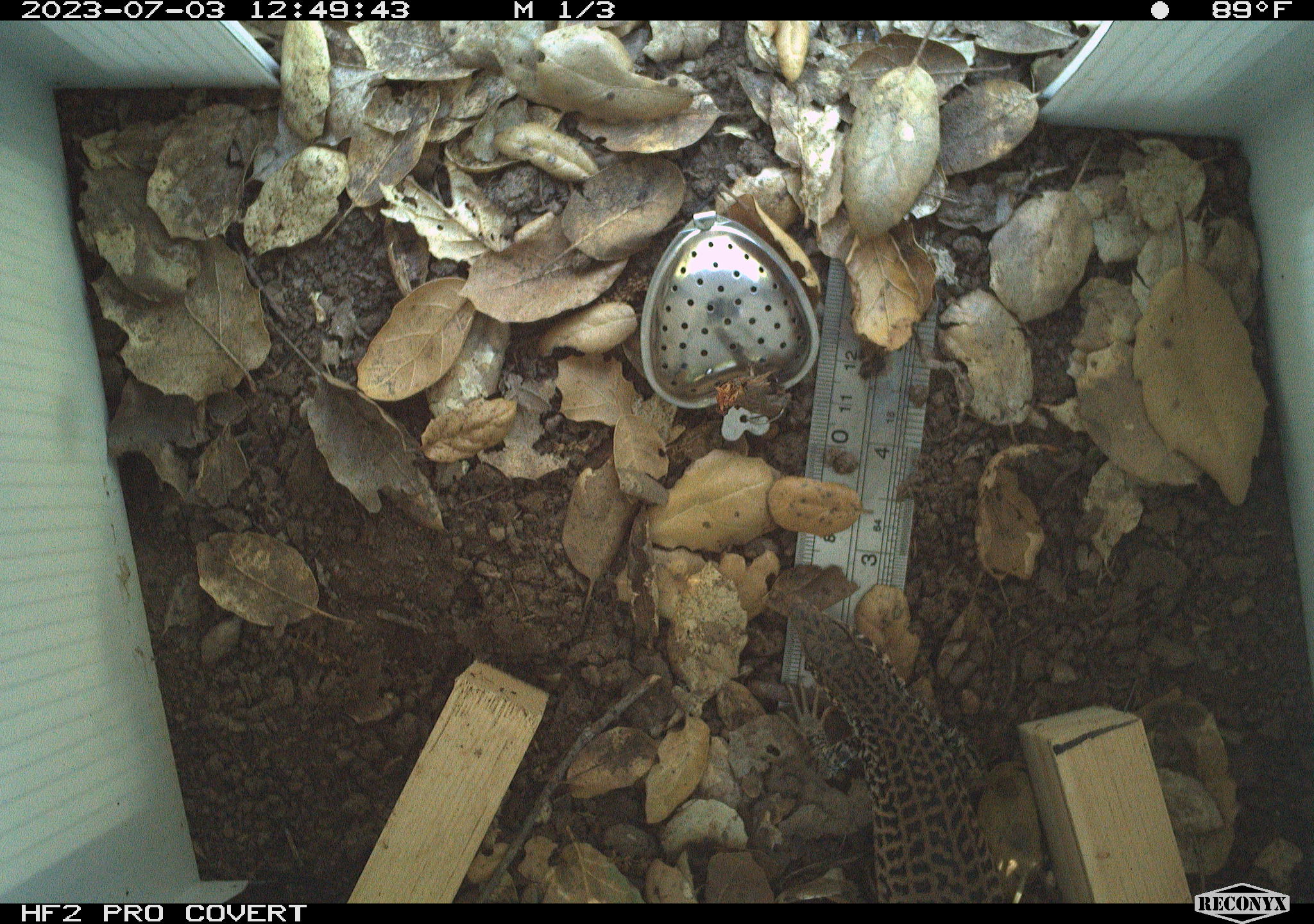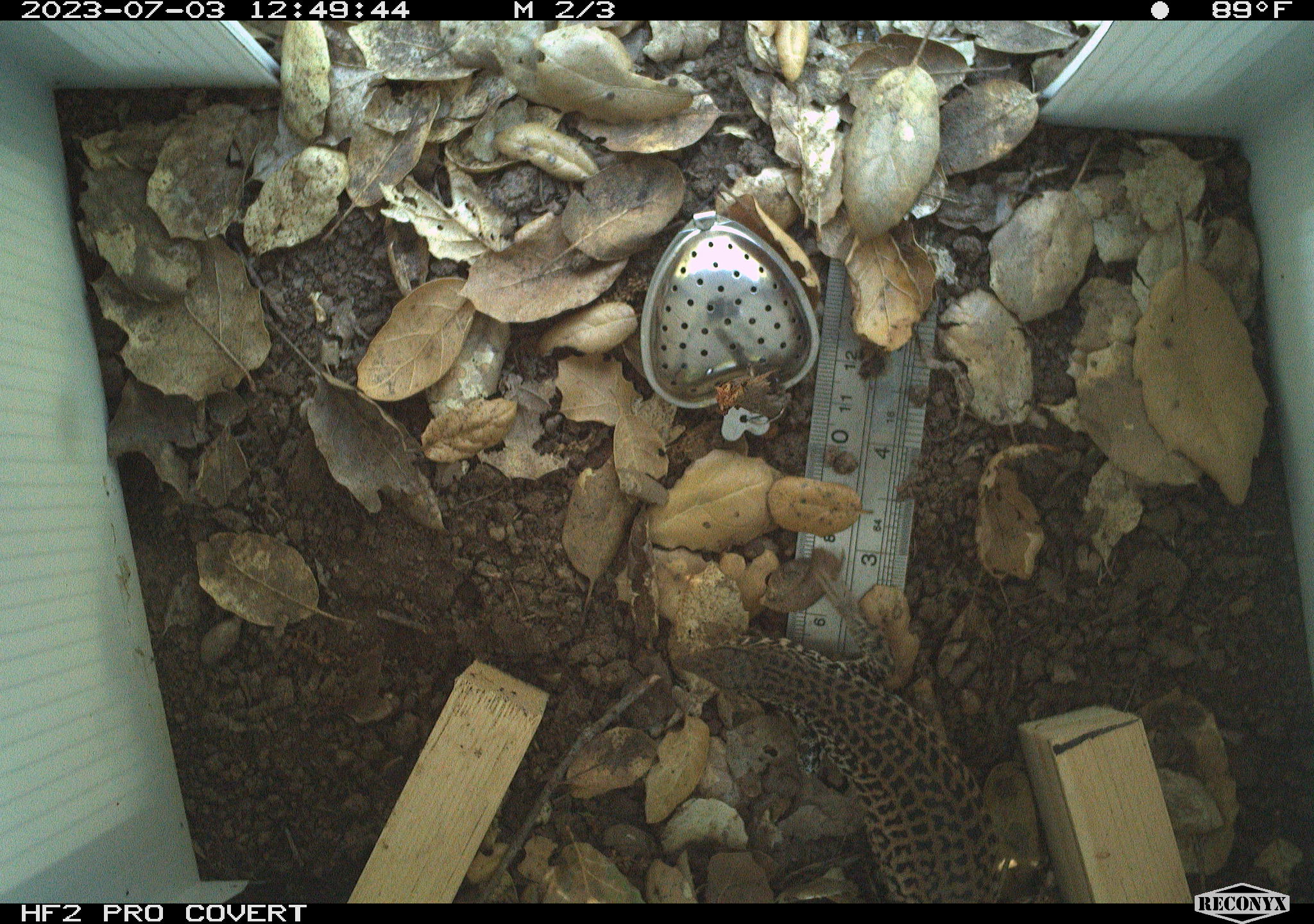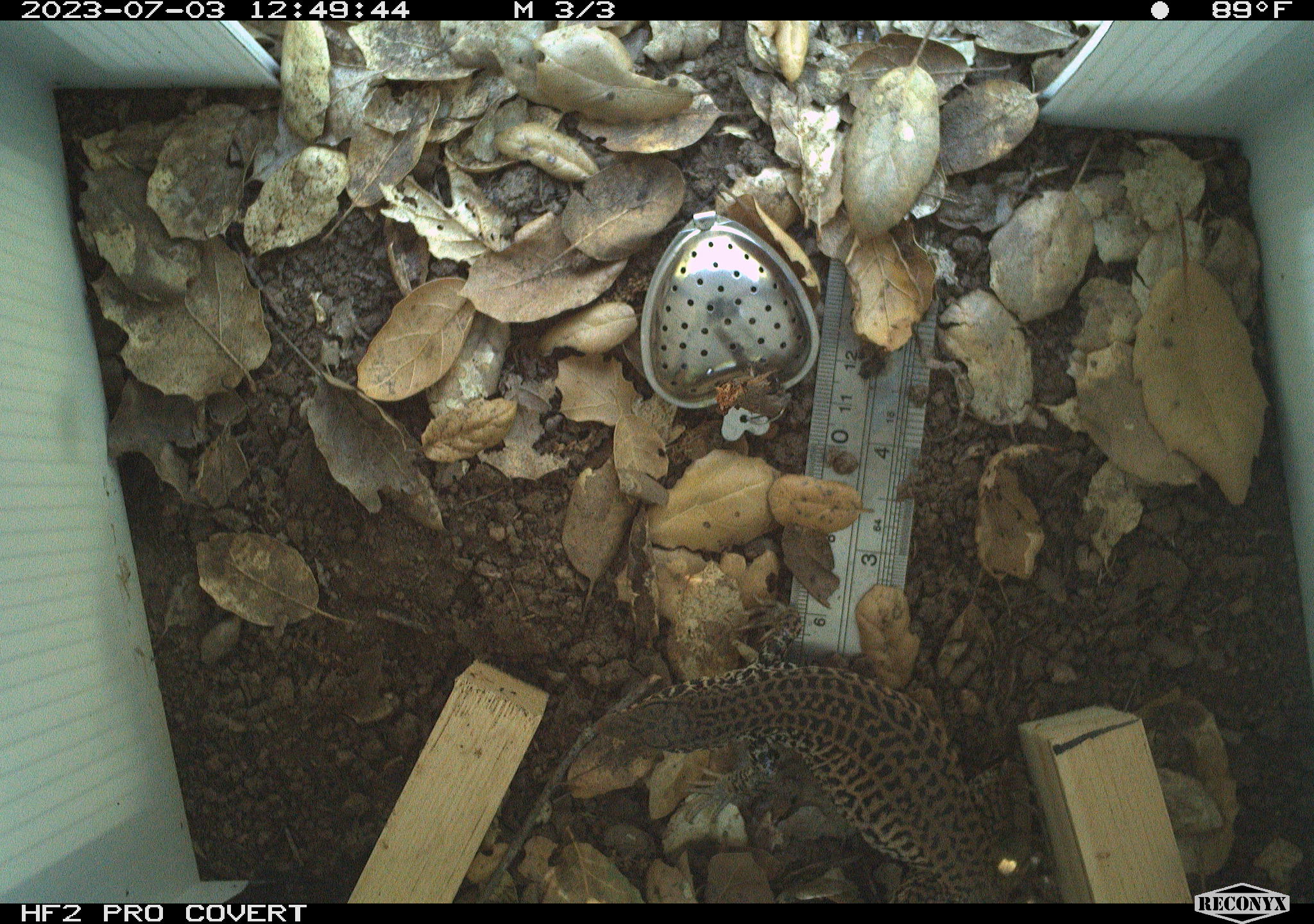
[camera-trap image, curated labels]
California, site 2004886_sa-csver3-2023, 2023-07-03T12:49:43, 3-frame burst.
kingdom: Animalia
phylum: Chordata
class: Reptilia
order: Squamata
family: Teiidae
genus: Aspidoscelis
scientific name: Aspidoscelis tigris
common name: western whiptail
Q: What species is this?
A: Western whiptail (Aspidoscelis tigris).